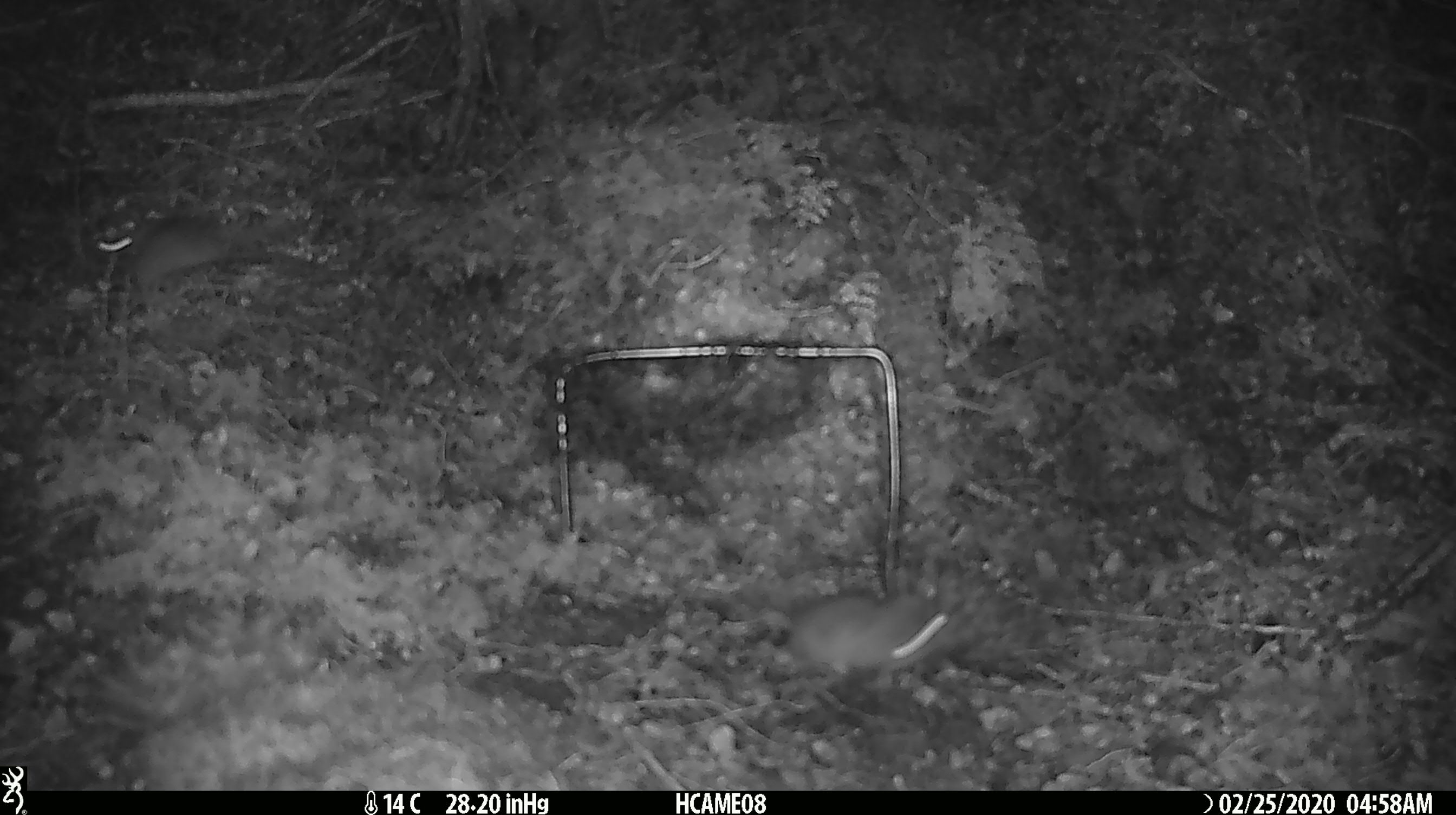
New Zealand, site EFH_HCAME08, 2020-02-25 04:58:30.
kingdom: Animalia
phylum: Chordata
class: Mammalia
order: Rodentia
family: Muridae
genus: Mus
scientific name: Mus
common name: mouse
Mouse (Mus).